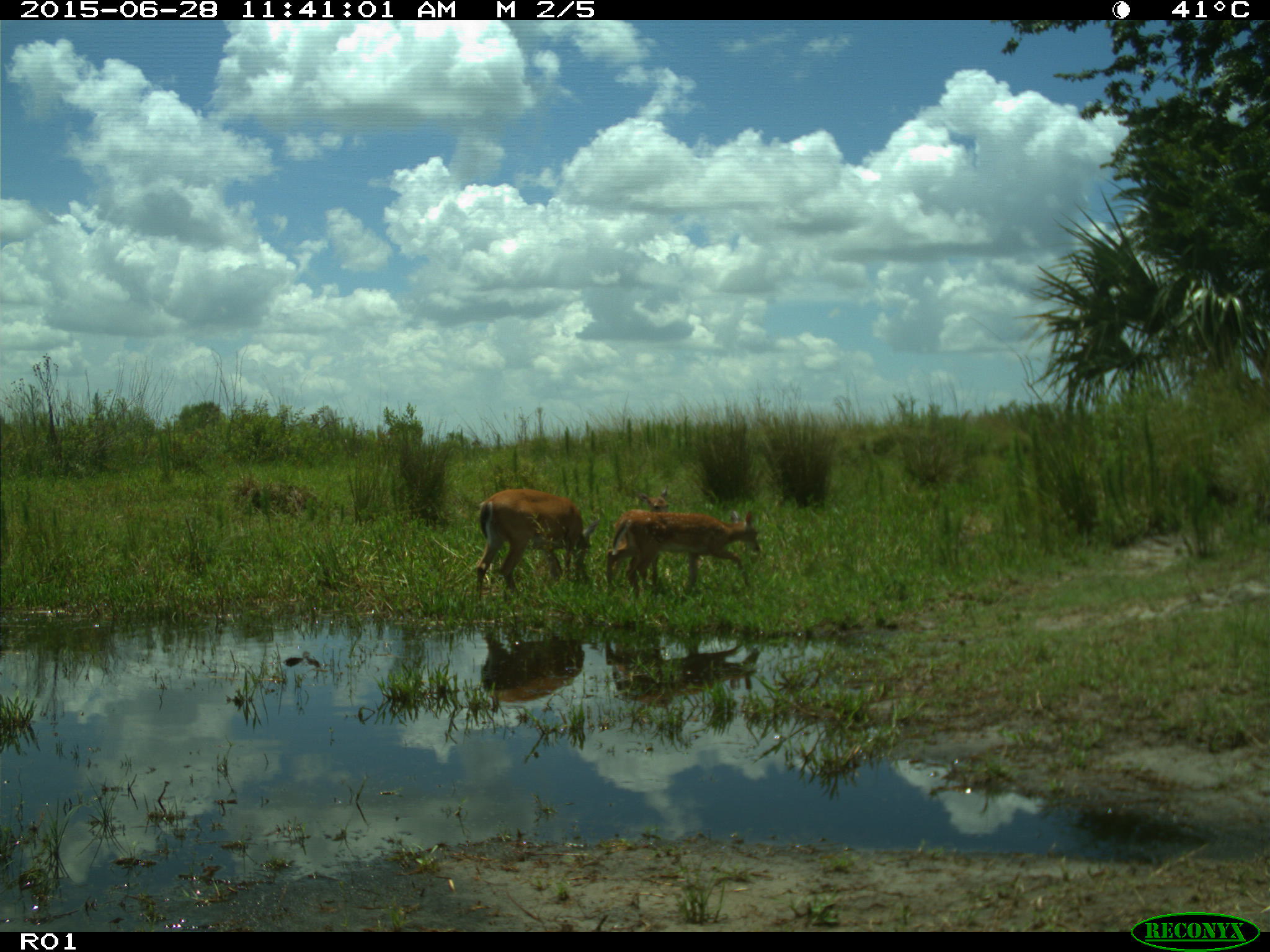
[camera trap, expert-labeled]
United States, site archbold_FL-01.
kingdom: Animalia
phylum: Chordata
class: Mammalia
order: Artiodactyla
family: Cervidae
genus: Odocoileus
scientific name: Odocoileus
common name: deer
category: unidentified deer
Unidentified deer (deer) (Odocoileus).